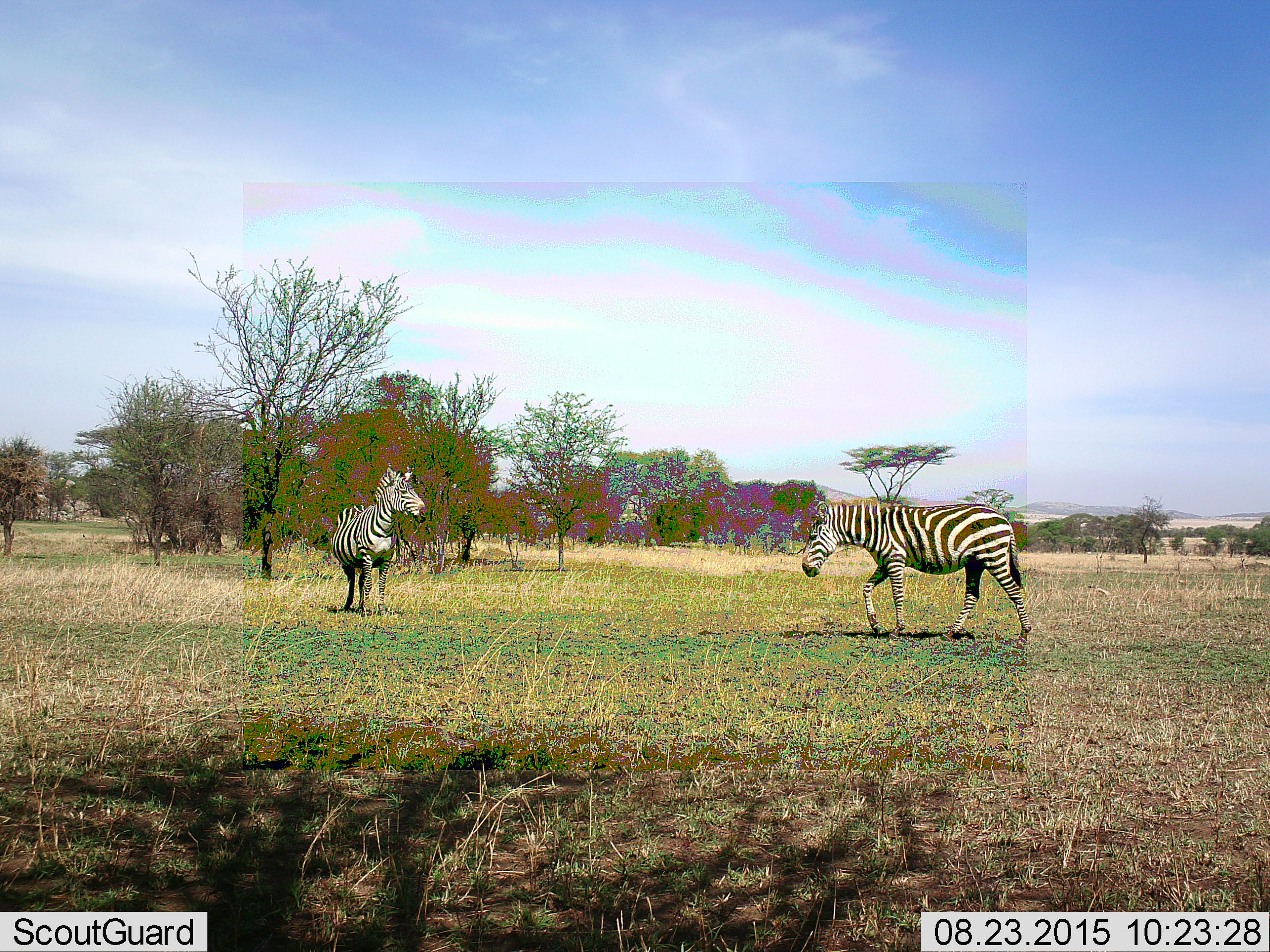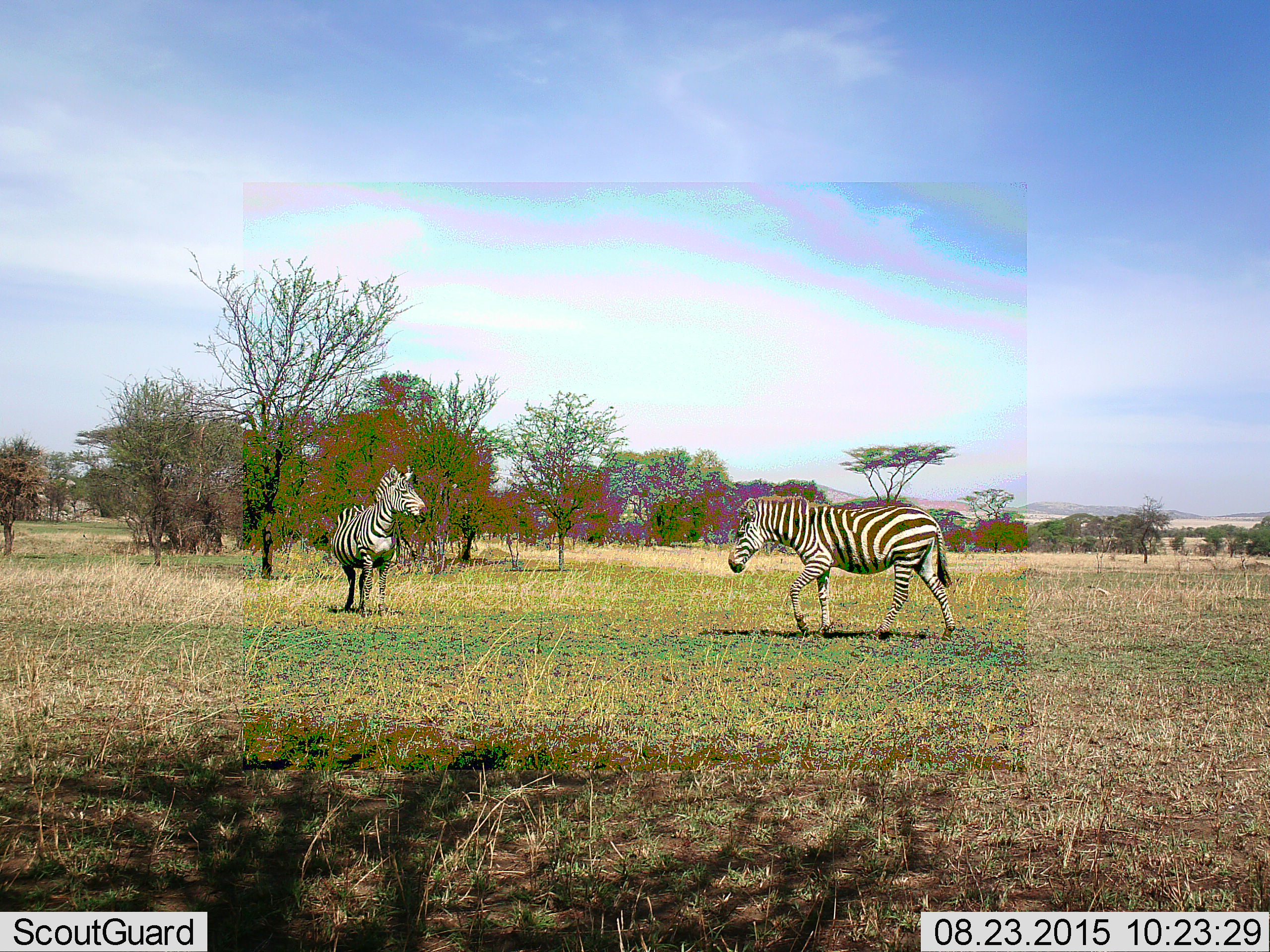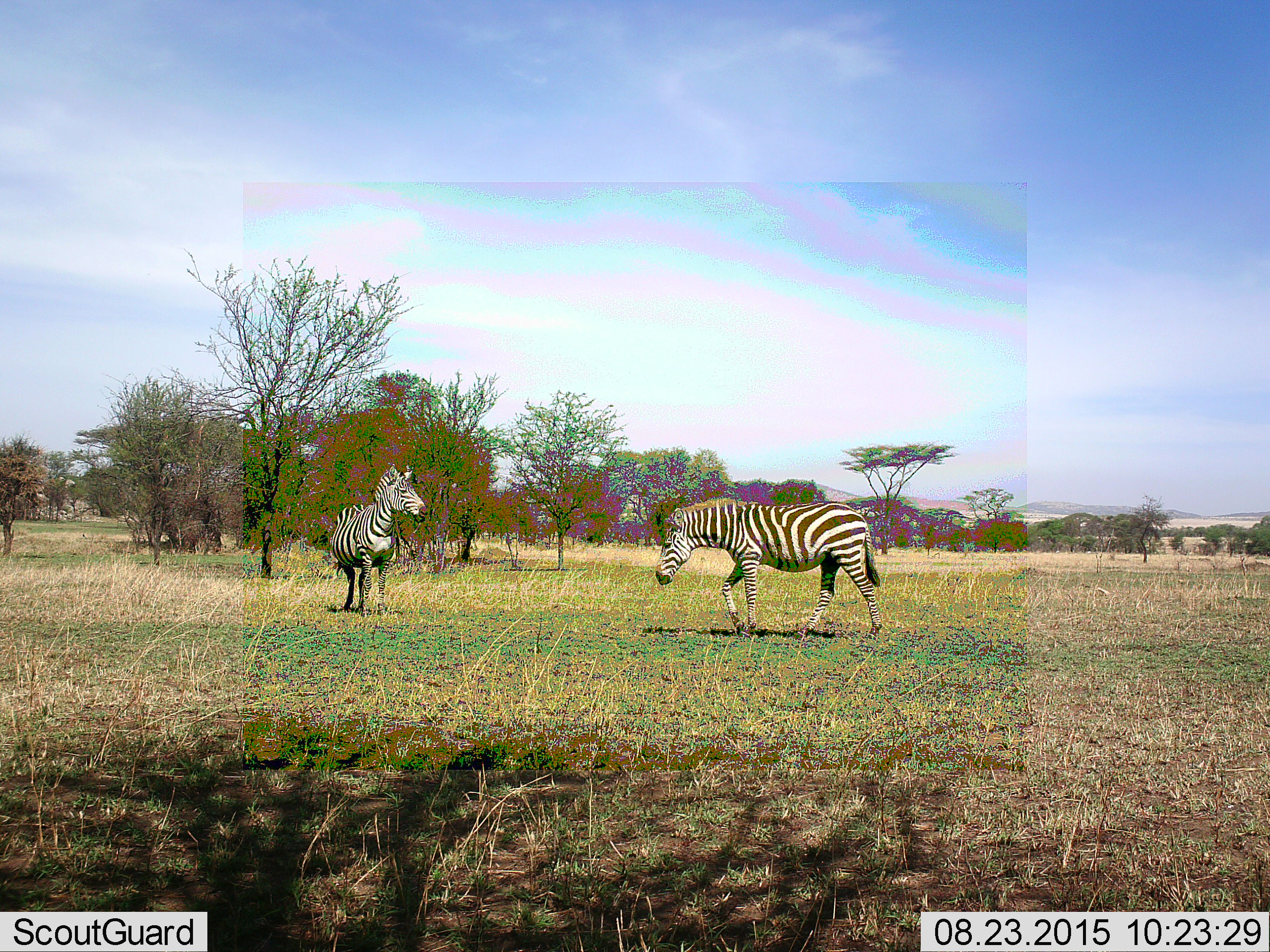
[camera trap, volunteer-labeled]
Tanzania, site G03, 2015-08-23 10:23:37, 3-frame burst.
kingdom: Animalia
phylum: Chordata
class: Mammalia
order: Perissodactyla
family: Equidae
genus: Equus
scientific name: Equus quagga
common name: plains zebra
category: zebra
Zebra (plains zebra) (Equus quagga), count 2. Behavior (volunteer vote fractions): standing 75%, resting 0%, moving 83%, interacting 8%. Young present (vote fraction): 8%. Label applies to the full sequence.